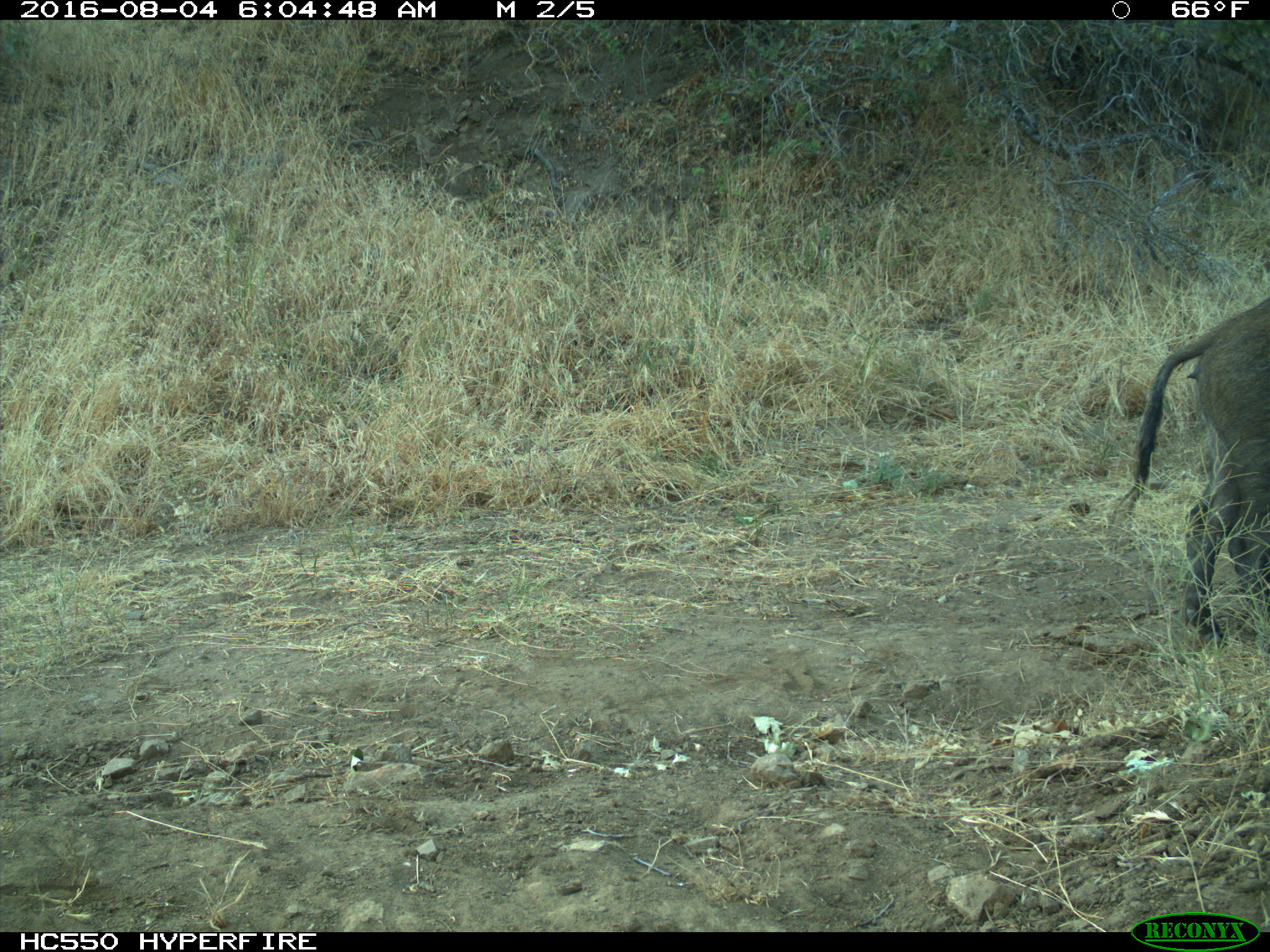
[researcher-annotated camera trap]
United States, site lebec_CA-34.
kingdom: Animalia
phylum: Chordata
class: Mammalia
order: Artiodactyla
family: Suidae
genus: Sus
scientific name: Sus scrofa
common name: wild boar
Sus scrofa (wild boar).